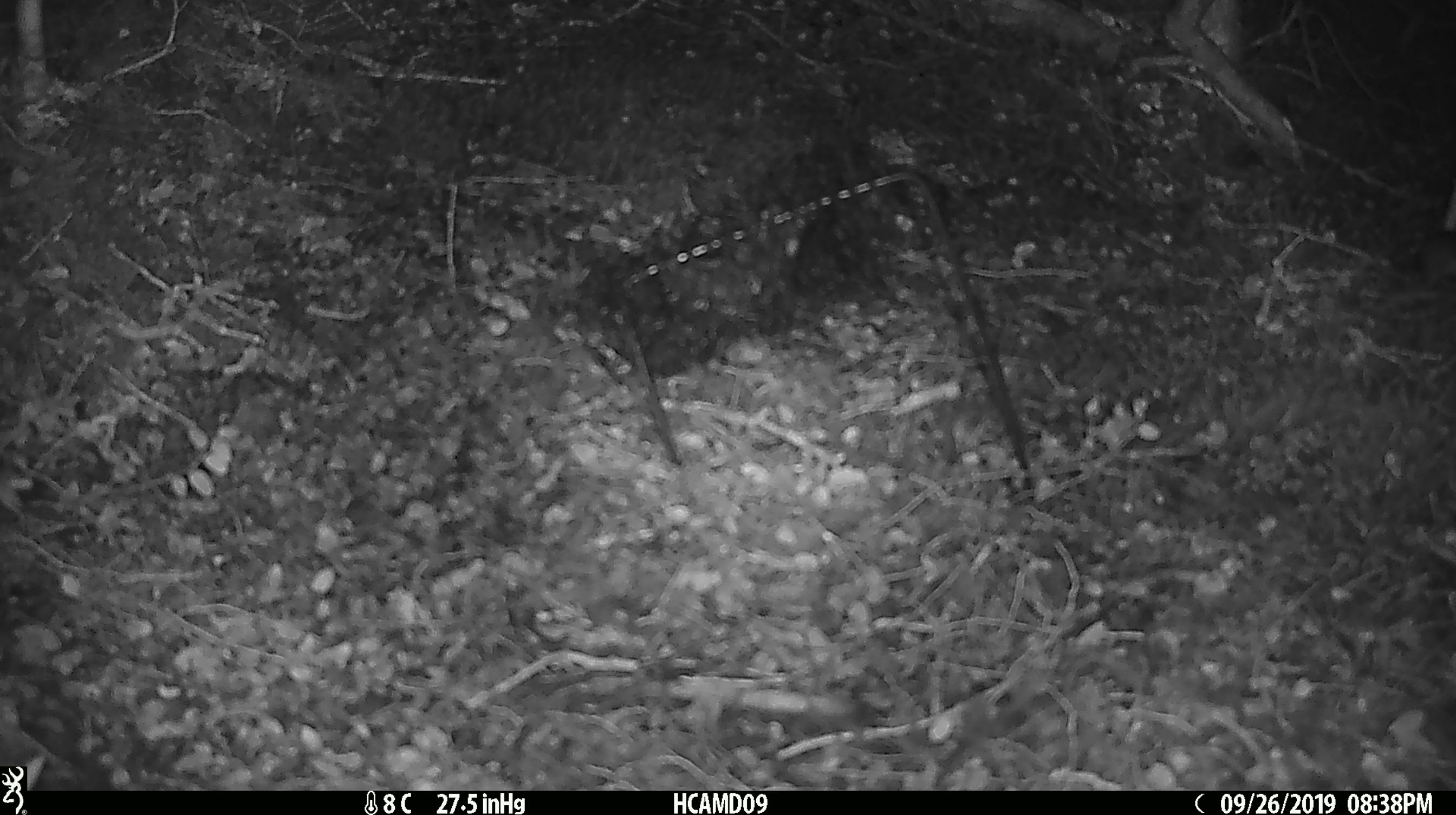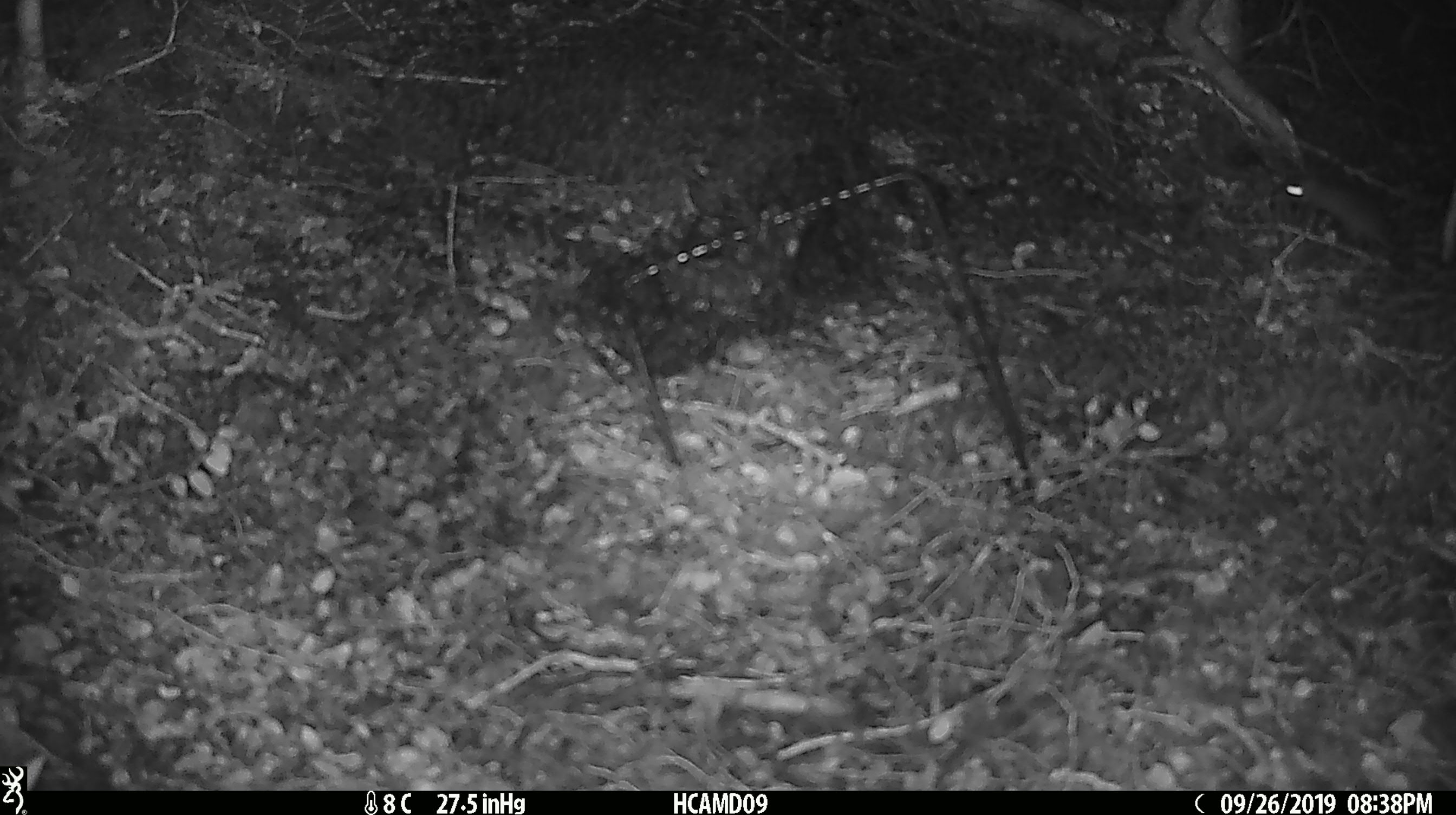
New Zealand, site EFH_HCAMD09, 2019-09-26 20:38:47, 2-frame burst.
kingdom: Animalia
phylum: Chordata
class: Mammalia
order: Rodentia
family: Muridae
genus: Mus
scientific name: Mus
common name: mouse